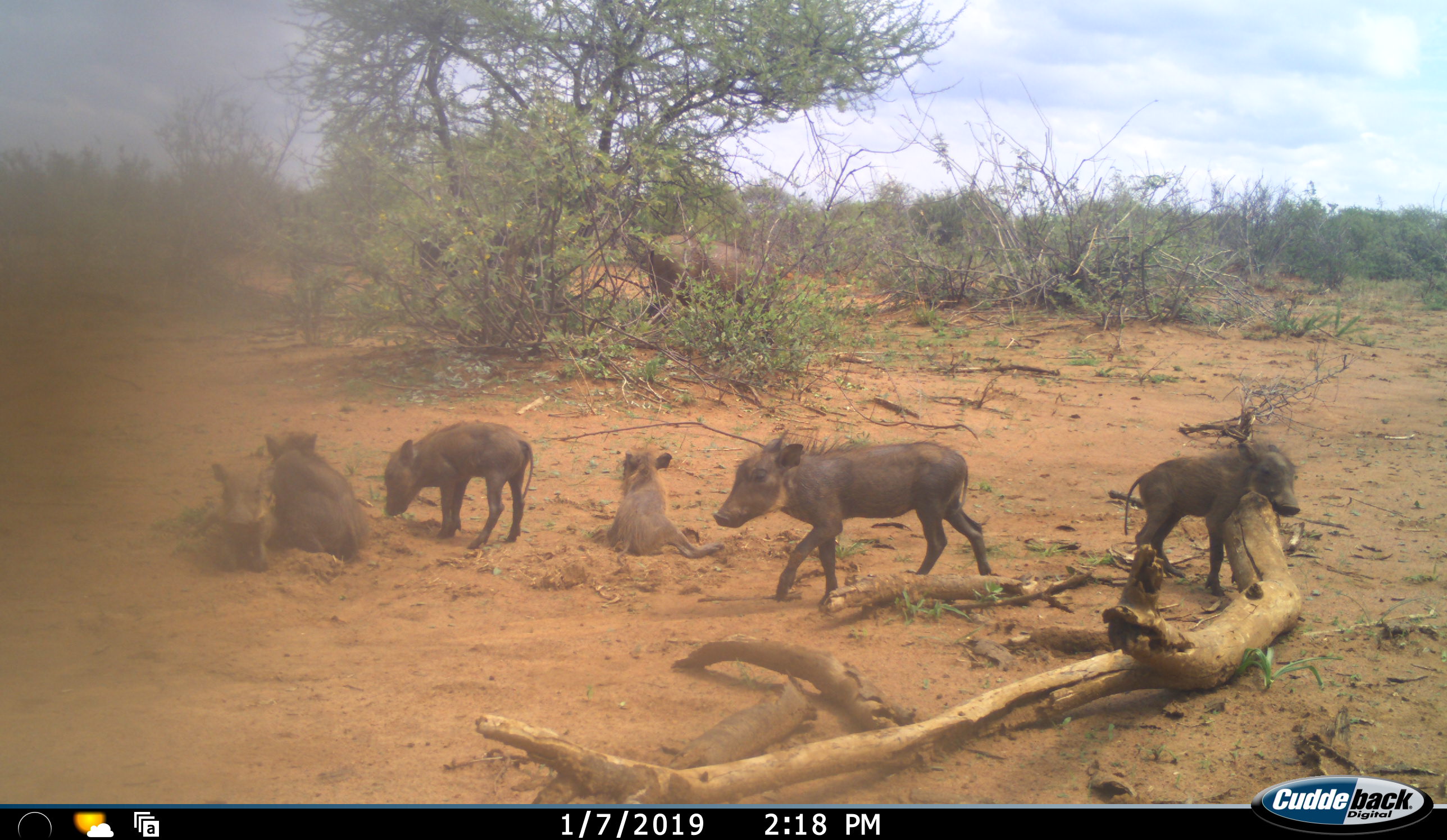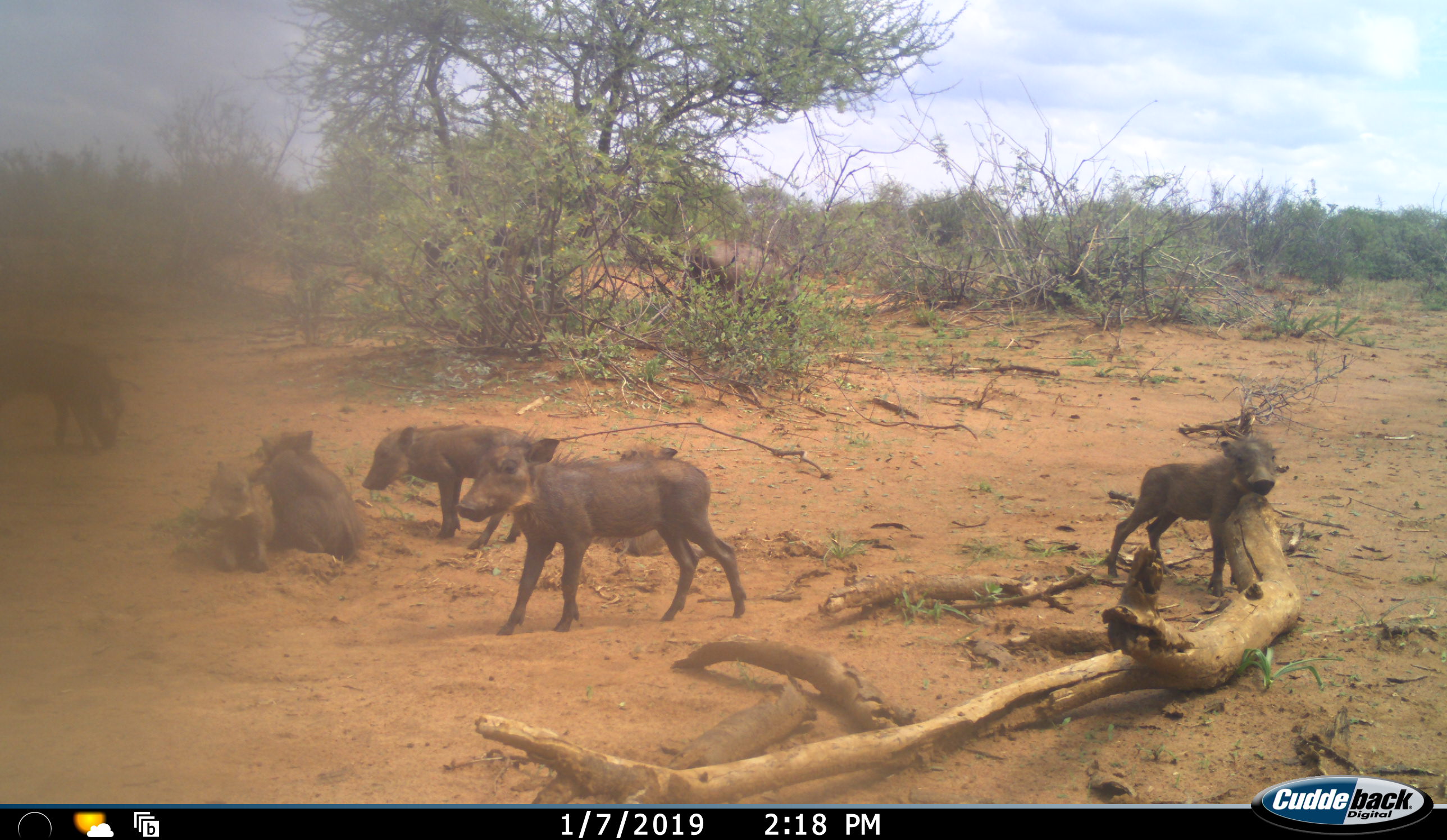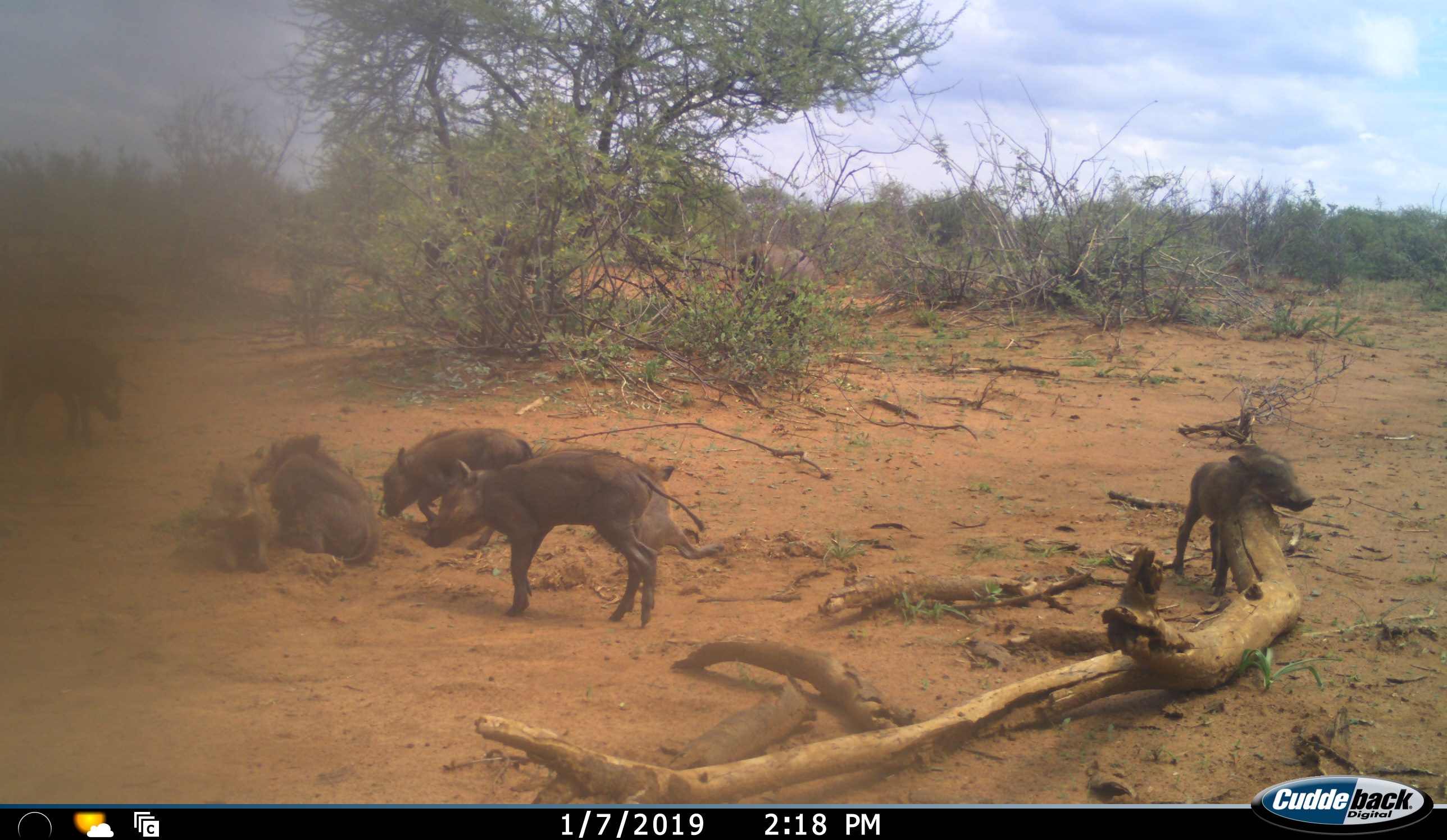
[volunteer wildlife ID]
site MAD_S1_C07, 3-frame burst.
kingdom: Animalia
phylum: Chordata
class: Mammalia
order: Artiodactyla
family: Suidae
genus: Phacochoerus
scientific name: Phacochoerus africanus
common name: warthog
Warthog (Phacochoerus africanus), count 6. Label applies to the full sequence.